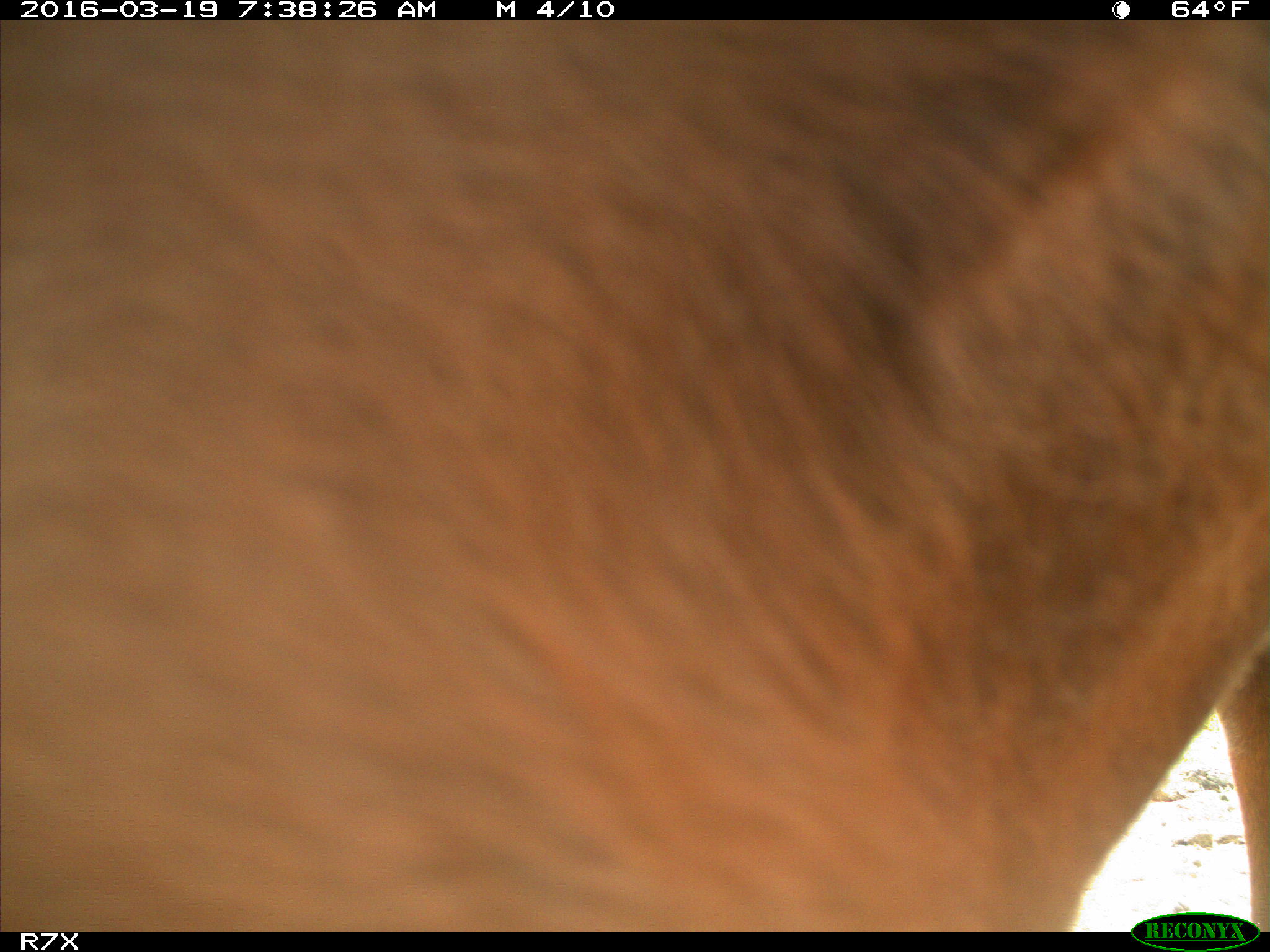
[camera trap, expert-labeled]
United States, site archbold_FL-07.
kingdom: Animalia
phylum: Chordata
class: Mammalia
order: Artiodactyla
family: Bovidae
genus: Bos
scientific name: Bos taurus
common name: domestic cow